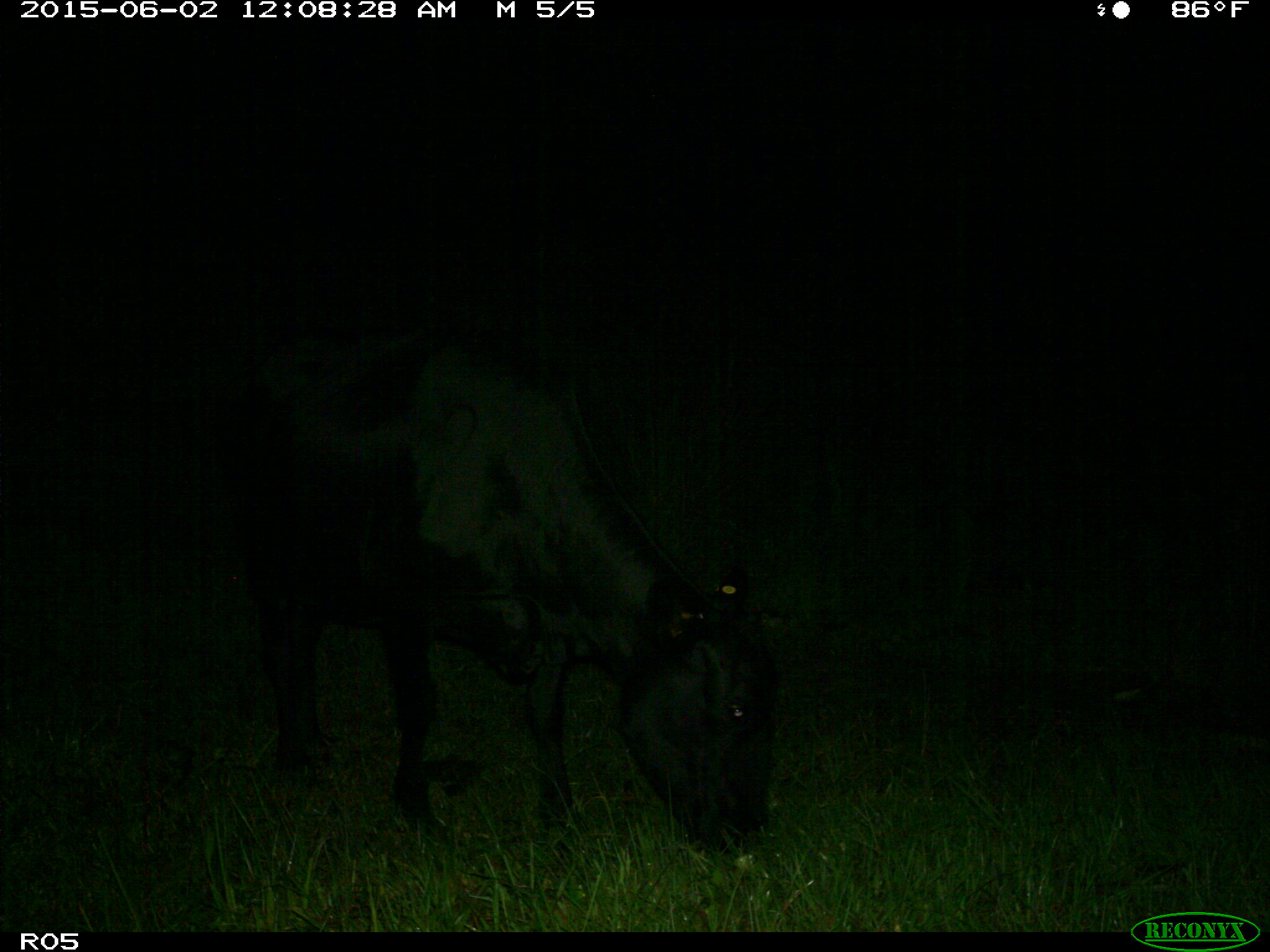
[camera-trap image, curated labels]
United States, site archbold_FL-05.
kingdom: Animalia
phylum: Chordata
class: Mammalia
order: Artiodactyla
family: Bovidae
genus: Bos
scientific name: Bos taurus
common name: domestic cow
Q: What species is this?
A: Bos taurus (domestic cow).